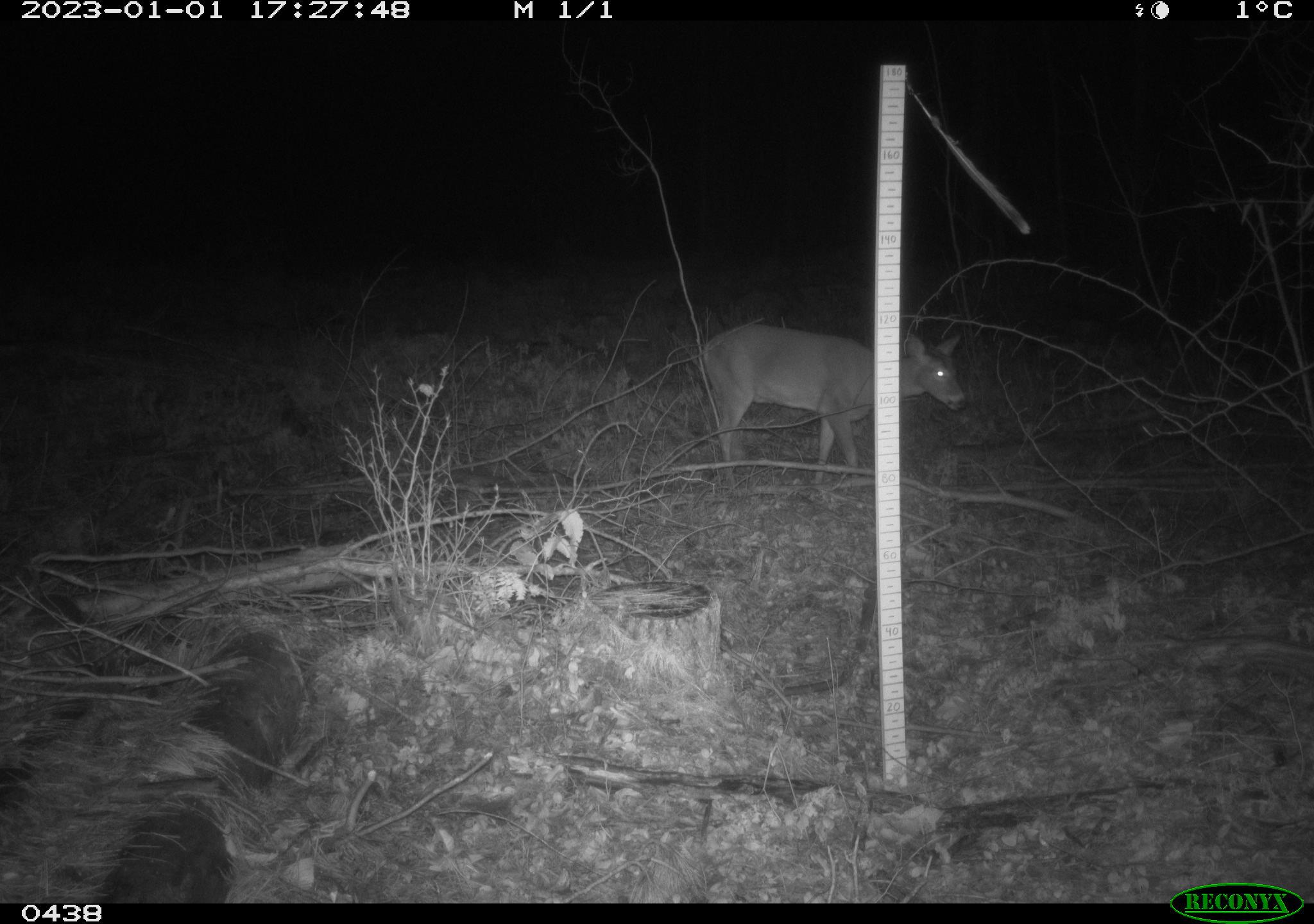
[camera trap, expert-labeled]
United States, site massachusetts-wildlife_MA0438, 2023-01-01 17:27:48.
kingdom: Animalia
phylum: Chordata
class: Mammalia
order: Artiodactyla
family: Cervidae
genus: Odocoileus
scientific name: Odocoileus virginianus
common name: white-tailed deer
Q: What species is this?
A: White-tailed deer (Odocoileus virginianus).